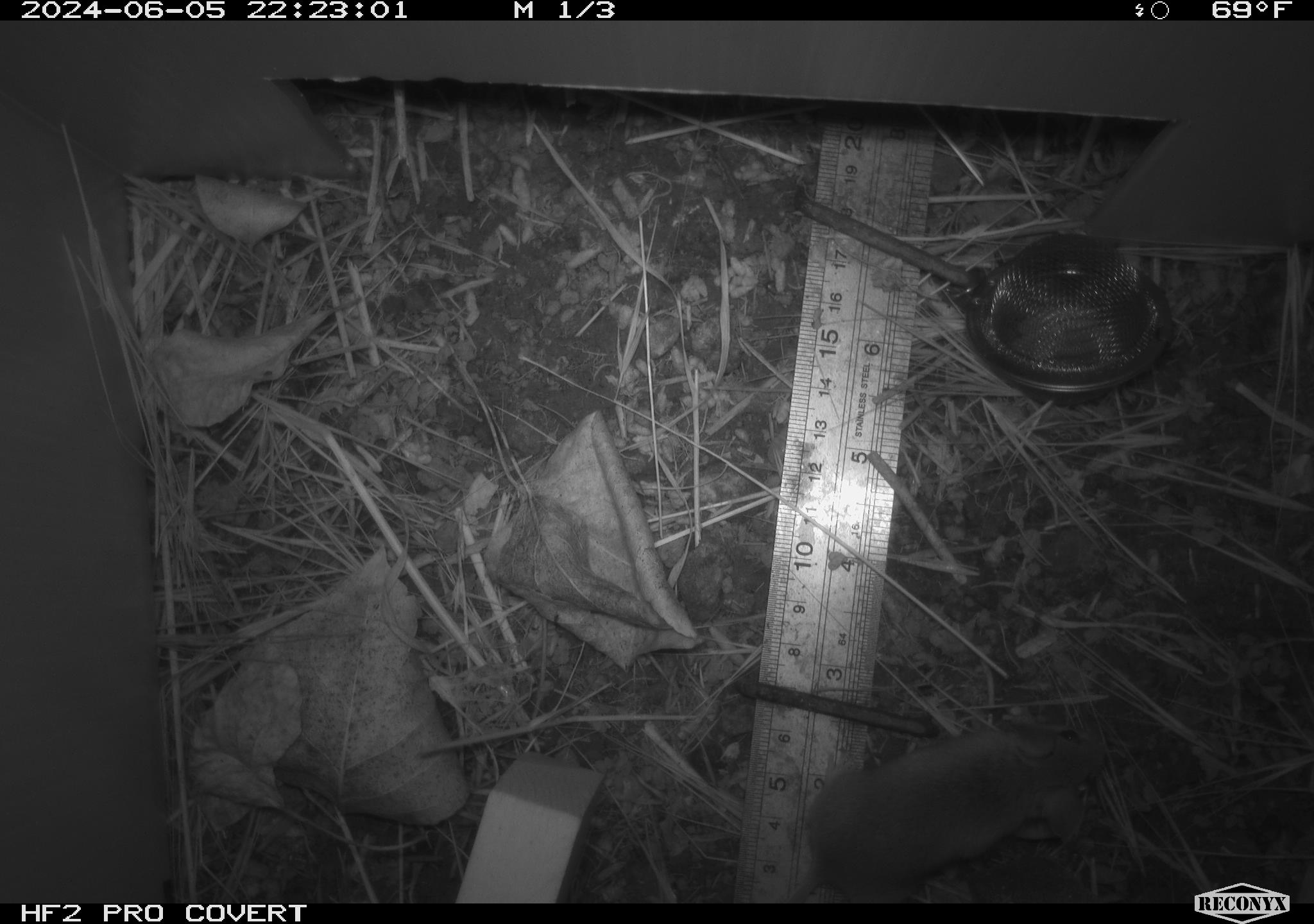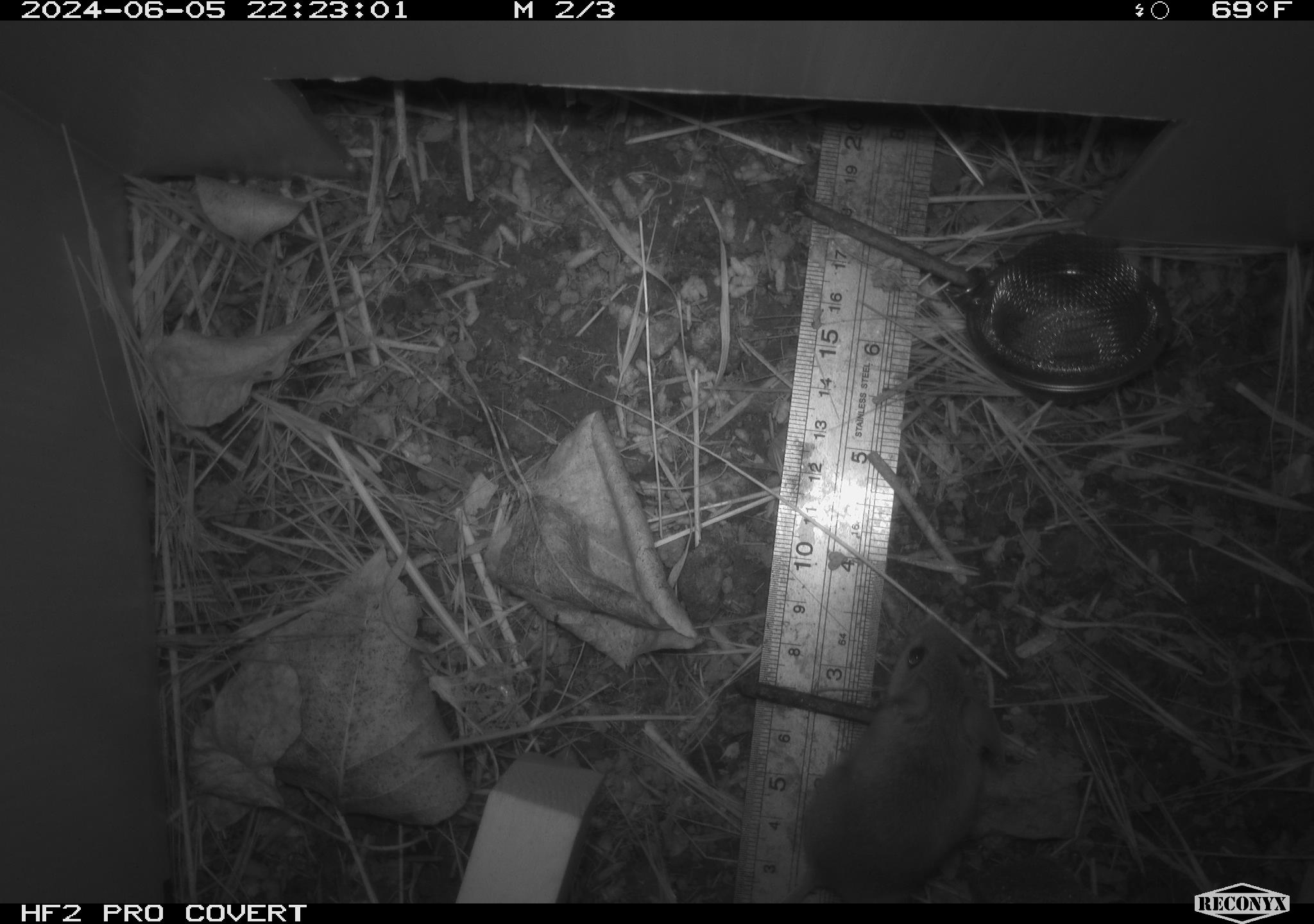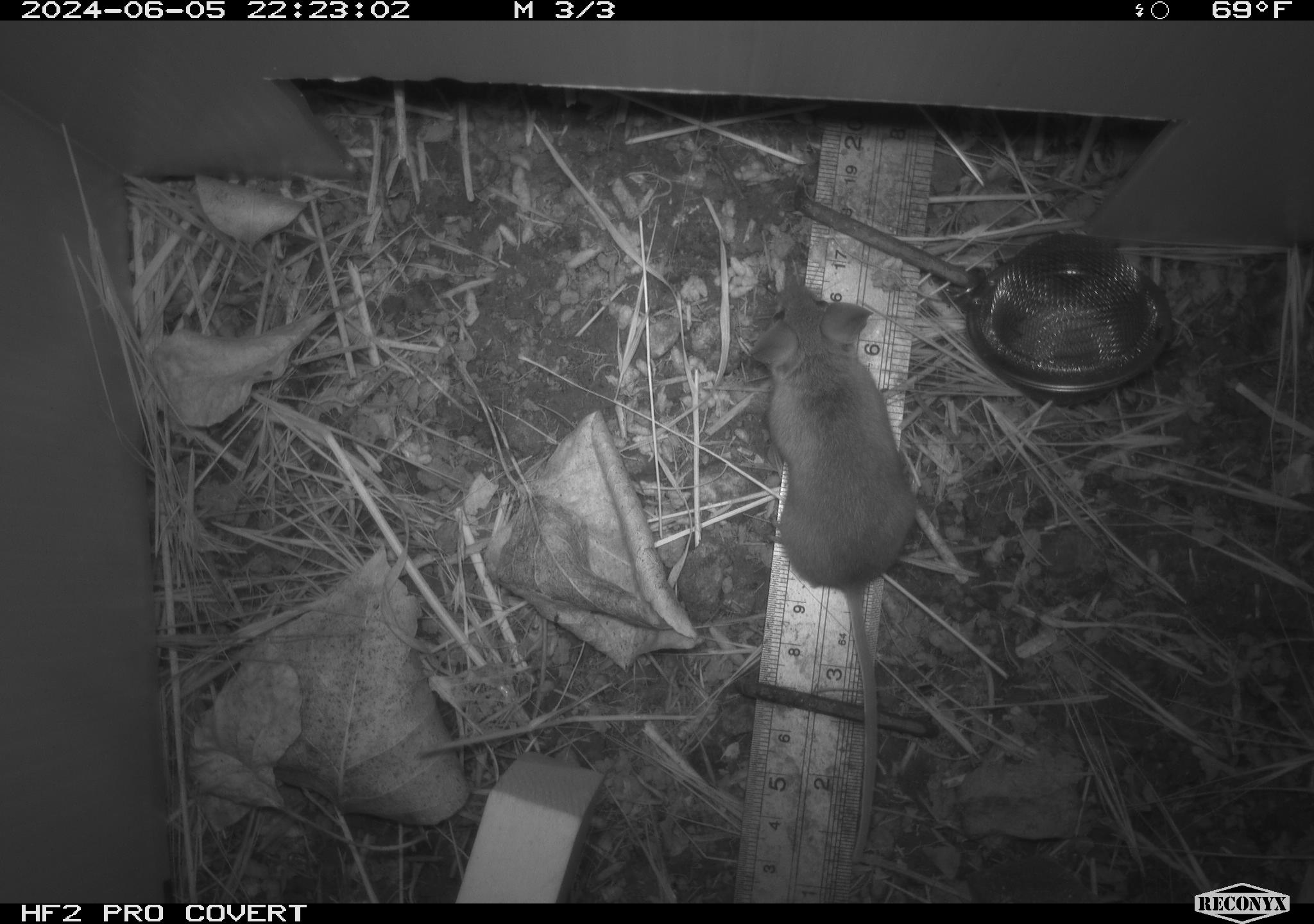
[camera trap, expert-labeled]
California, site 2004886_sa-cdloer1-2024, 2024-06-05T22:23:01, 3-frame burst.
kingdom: Animalia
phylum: Chordata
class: Mammalia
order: Rodentia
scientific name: Rodentia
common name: mouse species